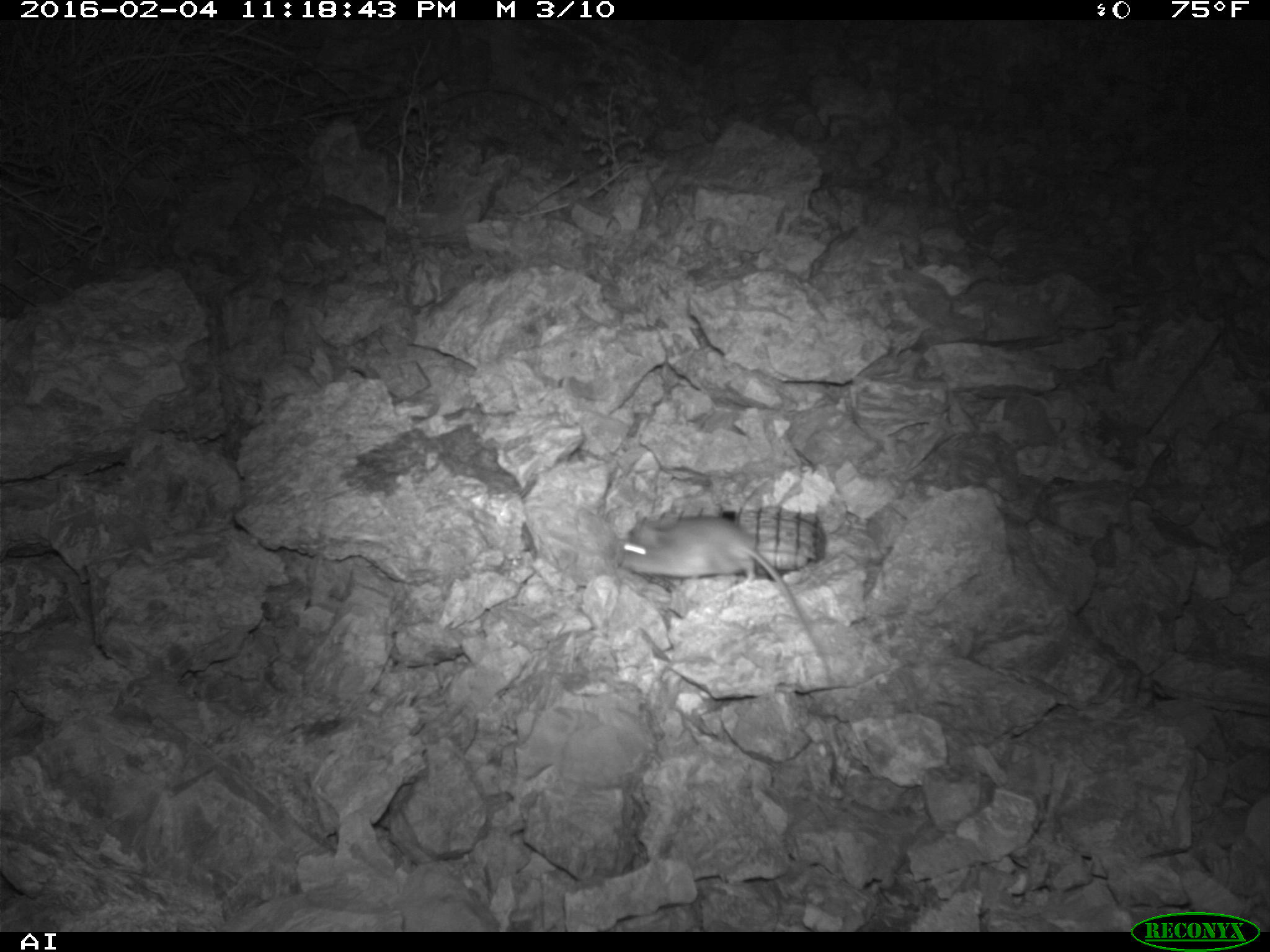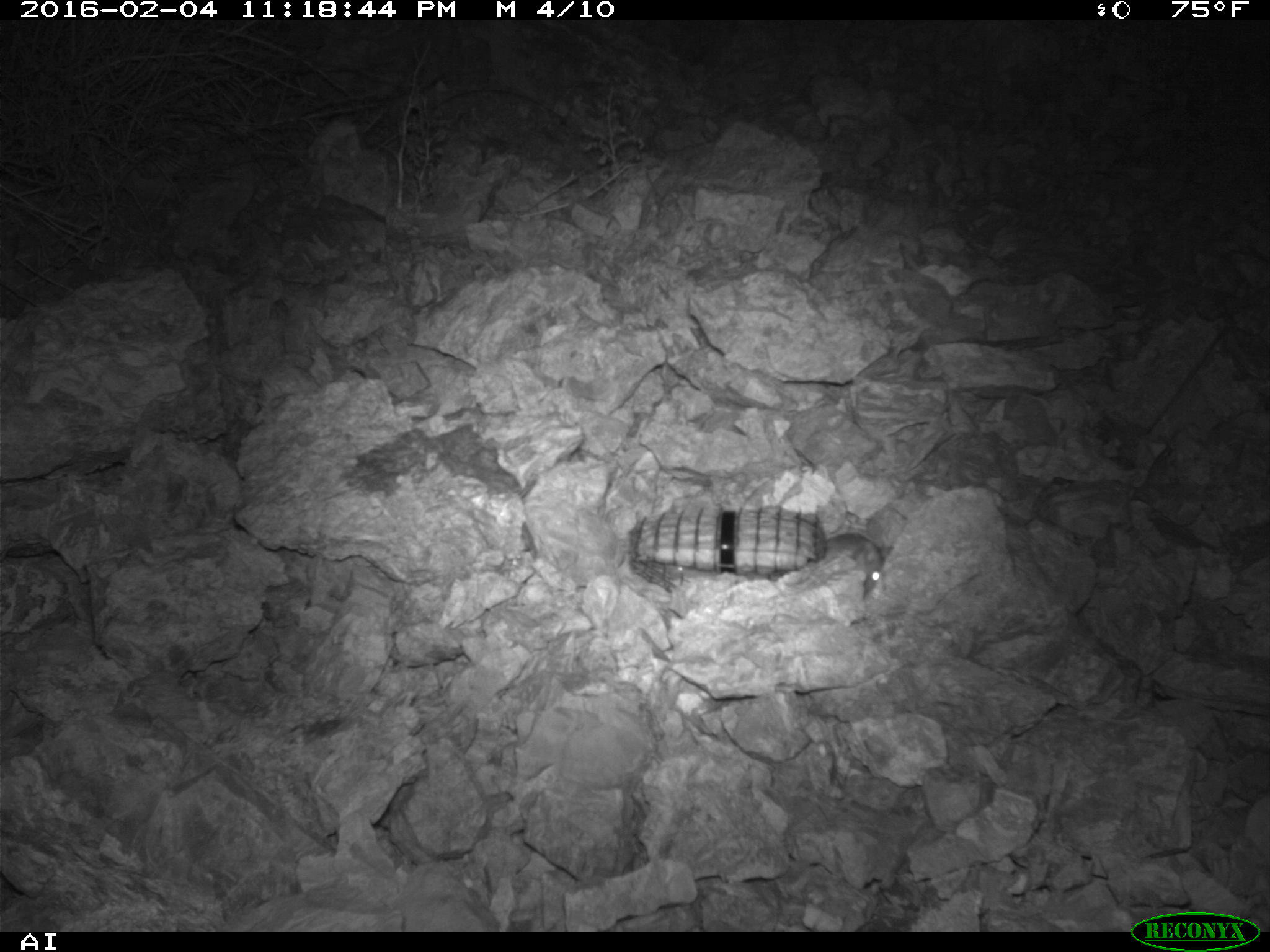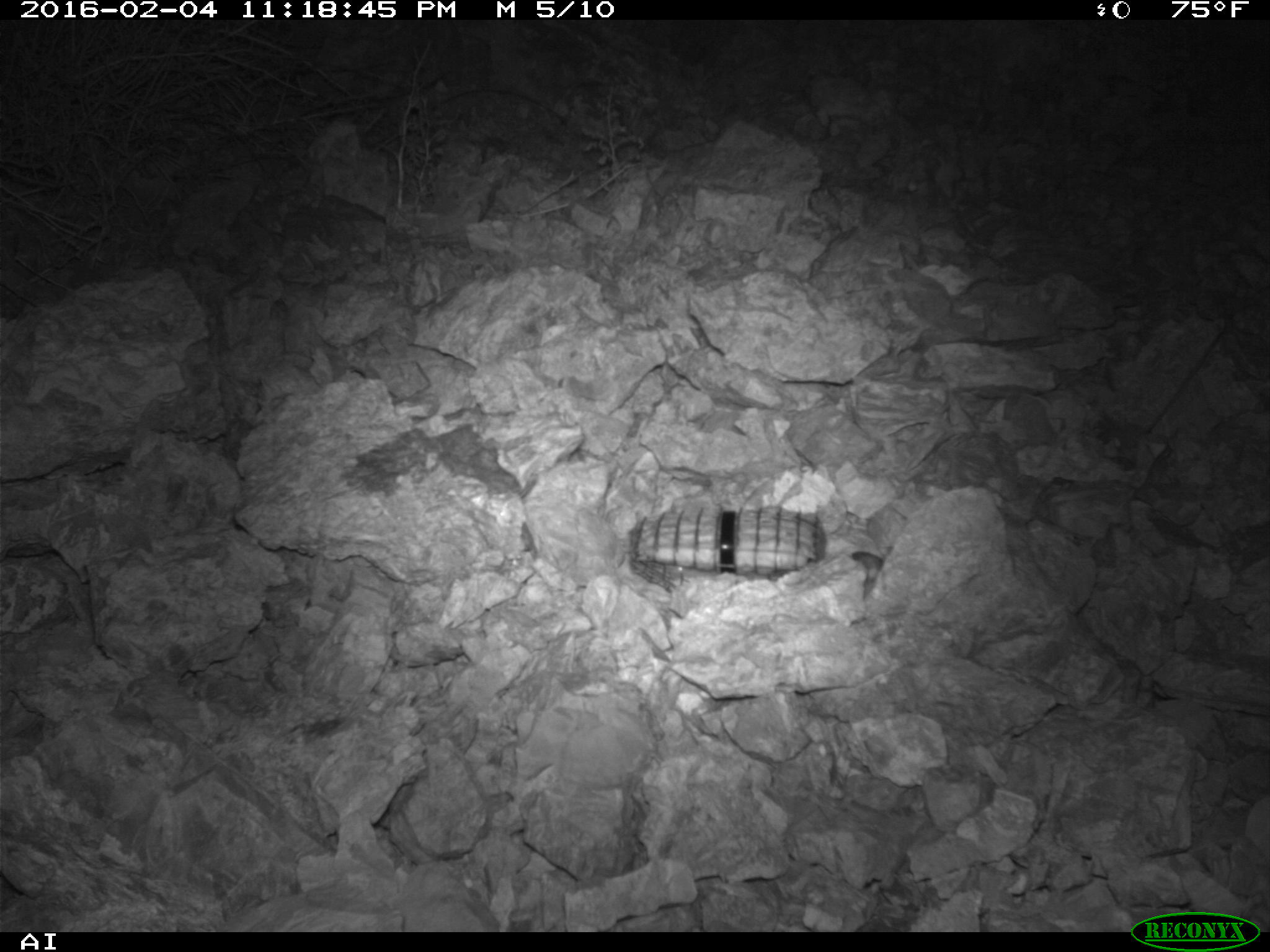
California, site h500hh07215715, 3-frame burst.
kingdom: Animalia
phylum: Chordata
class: Mammalia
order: Rodentia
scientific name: Rodentia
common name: rodent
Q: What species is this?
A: Rodent (Rodentia).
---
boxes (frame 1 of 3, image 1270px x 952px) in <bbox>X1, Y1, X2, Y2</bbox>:
rodent: <bbox>619, 509, 817, 648</bbox>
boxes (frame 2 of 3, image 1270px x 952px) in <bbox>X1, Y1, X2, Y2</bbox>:
rodent: <bbox>823, 533, 895, 597</bbox>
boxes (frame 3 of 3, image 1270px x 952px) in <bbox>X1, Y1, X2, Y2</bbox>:
rodent: <bbox>850, 551, 883, 601</bbox>